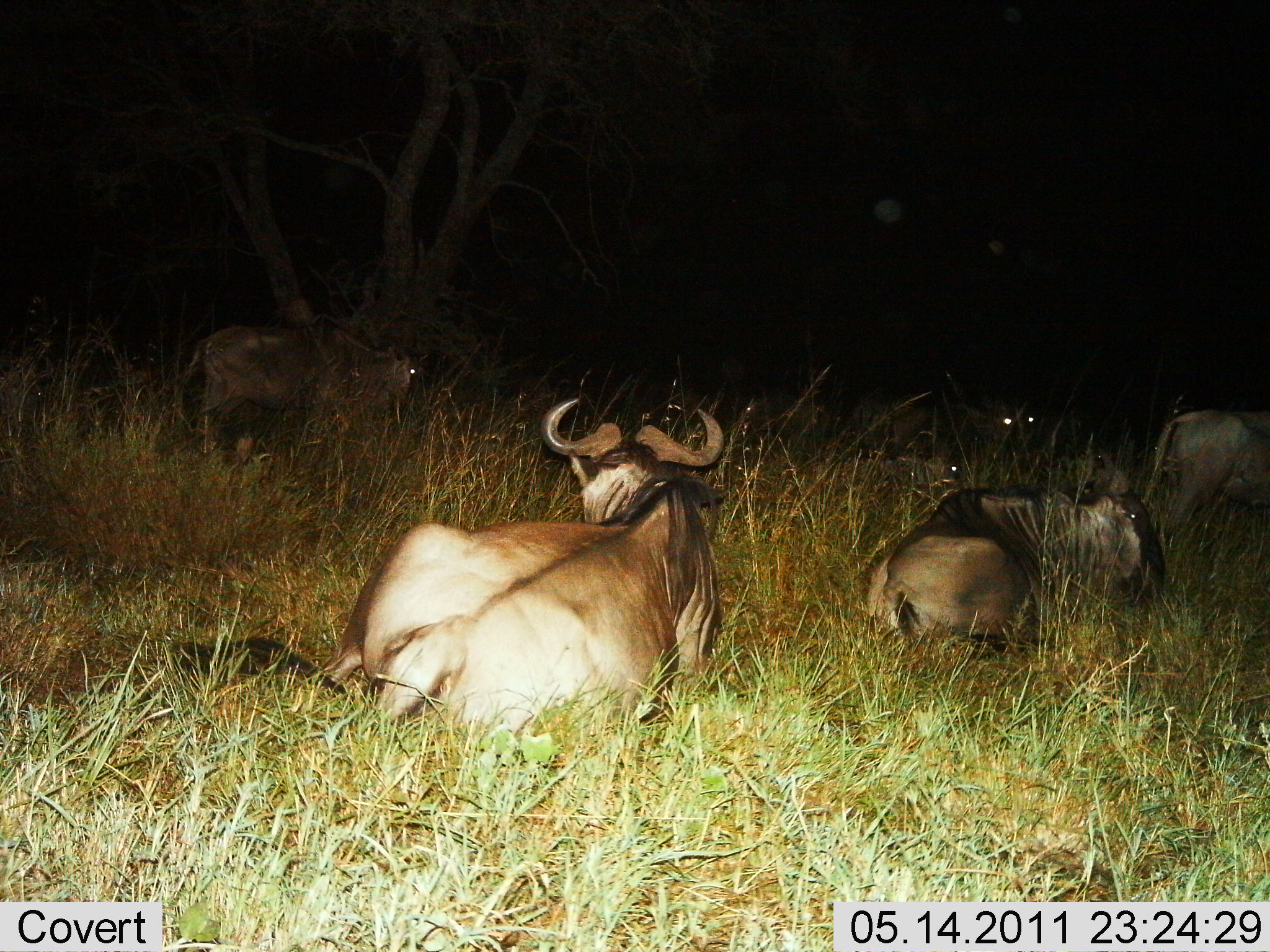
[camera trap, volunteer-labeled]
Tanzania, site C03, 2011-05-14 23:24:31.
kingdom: Animalia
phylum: Chordata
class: Mammalia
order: Artiodactyla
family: Bovidae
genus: Connochaetes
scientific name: Connochaetes taurinus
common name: blue wildebeest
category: wildebeest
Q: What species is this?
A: Wildebeest (blue wildebeest) (Connochaetes taurinus).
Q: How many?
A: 5.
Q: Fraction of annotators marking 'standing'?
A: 27%.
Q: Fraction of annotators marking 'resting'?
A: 100%.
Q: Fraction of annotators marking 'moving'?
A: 0%.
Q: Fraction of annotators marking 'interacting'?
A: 0%.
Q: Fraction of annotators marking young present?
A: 9%.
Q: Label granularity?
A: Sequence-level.